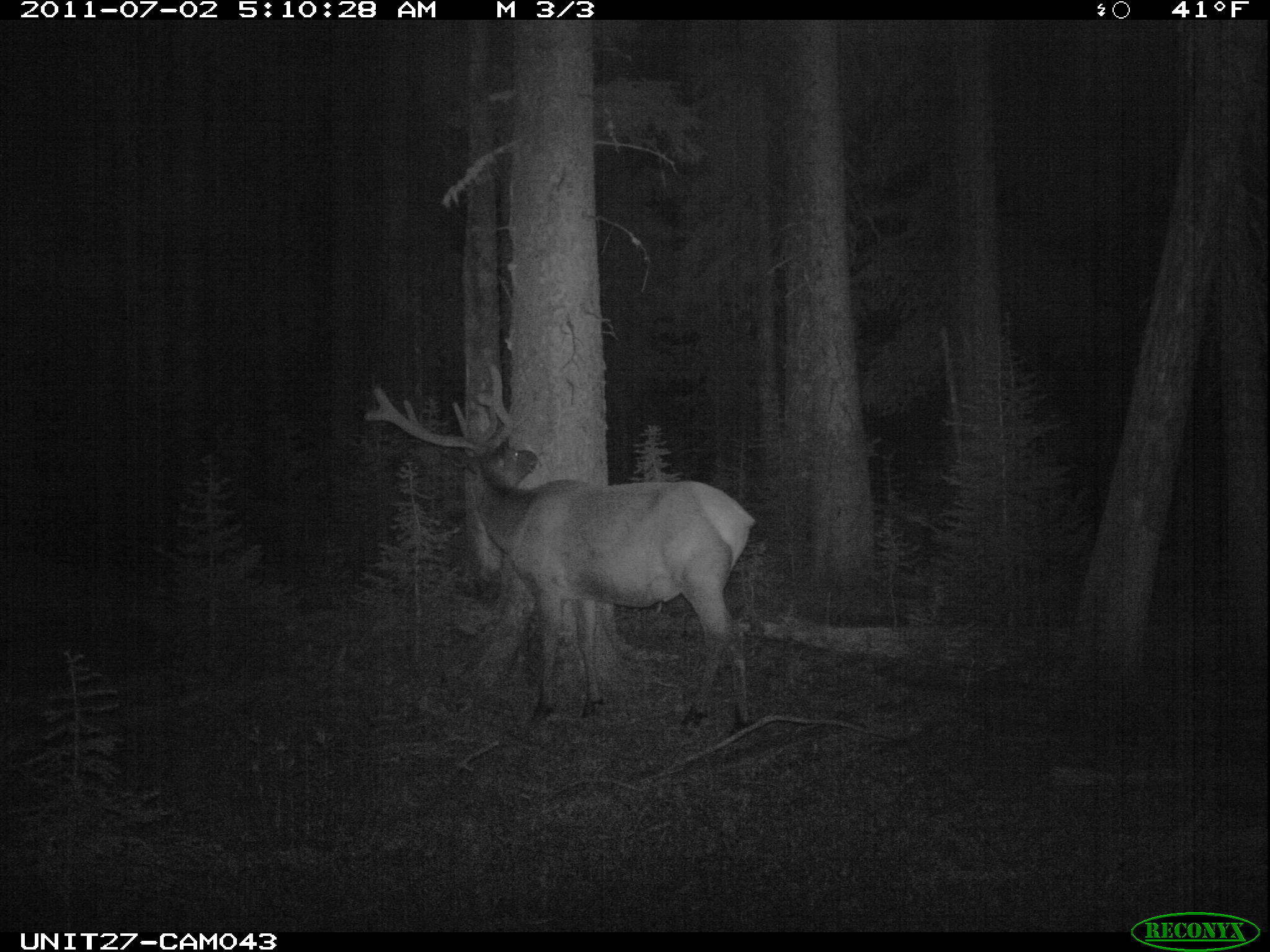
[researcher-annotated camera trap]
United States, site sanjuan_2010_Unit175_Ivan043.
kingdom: Animalia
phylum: Chordata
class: Mammalia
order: Artiodactyla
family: Cervidae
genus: Cervus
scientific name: Cervus elaphus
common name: red deer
Cervus elaphus (red deer).